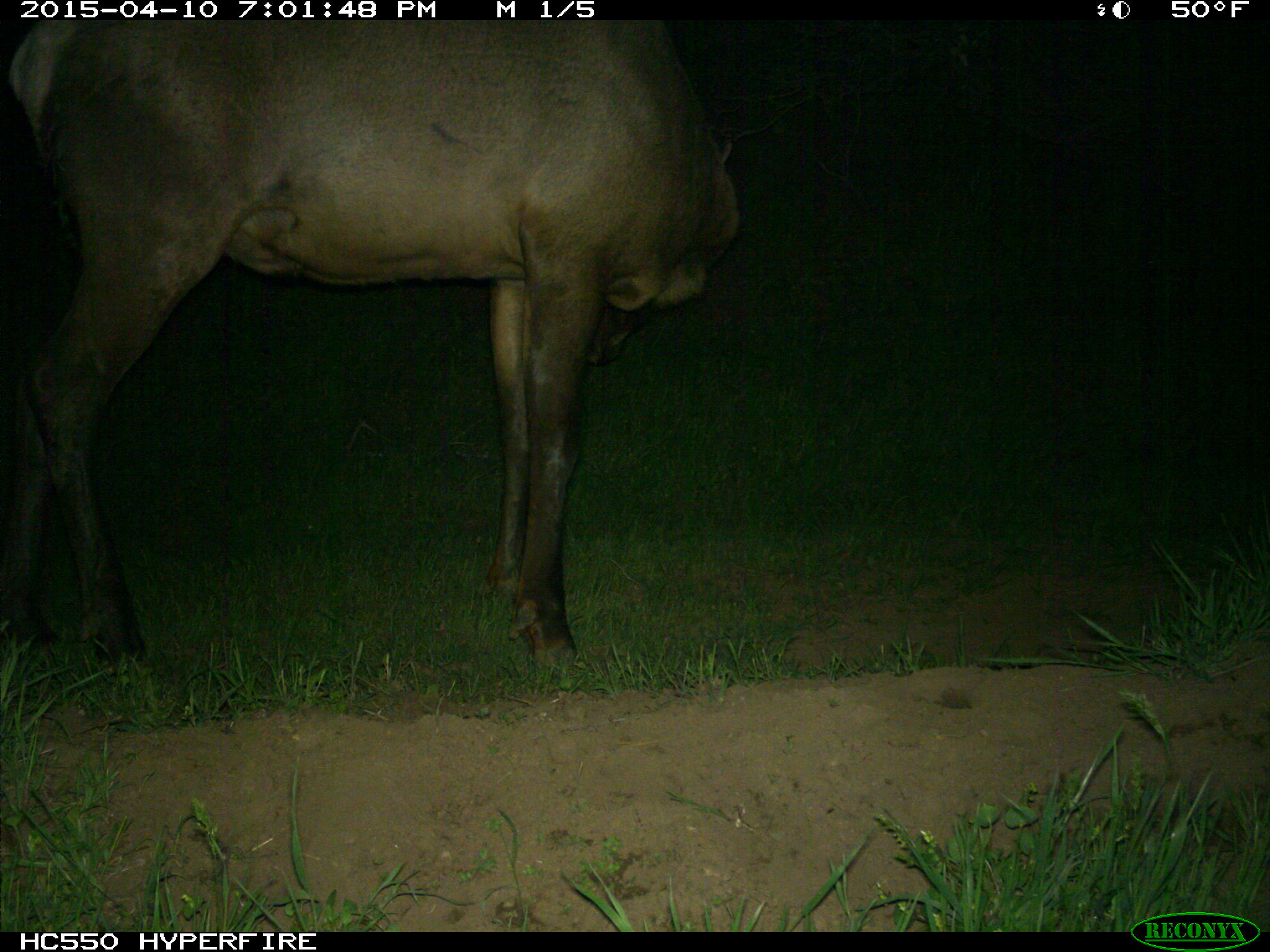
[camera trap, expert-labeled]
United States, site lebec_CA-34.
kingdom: Animalia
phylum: Chordata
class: Mammalia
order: Artiodactyla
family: Cervidae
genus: Cervus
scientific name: Cervus canadensis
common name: elk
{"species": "Cervus canadensis (elk)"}